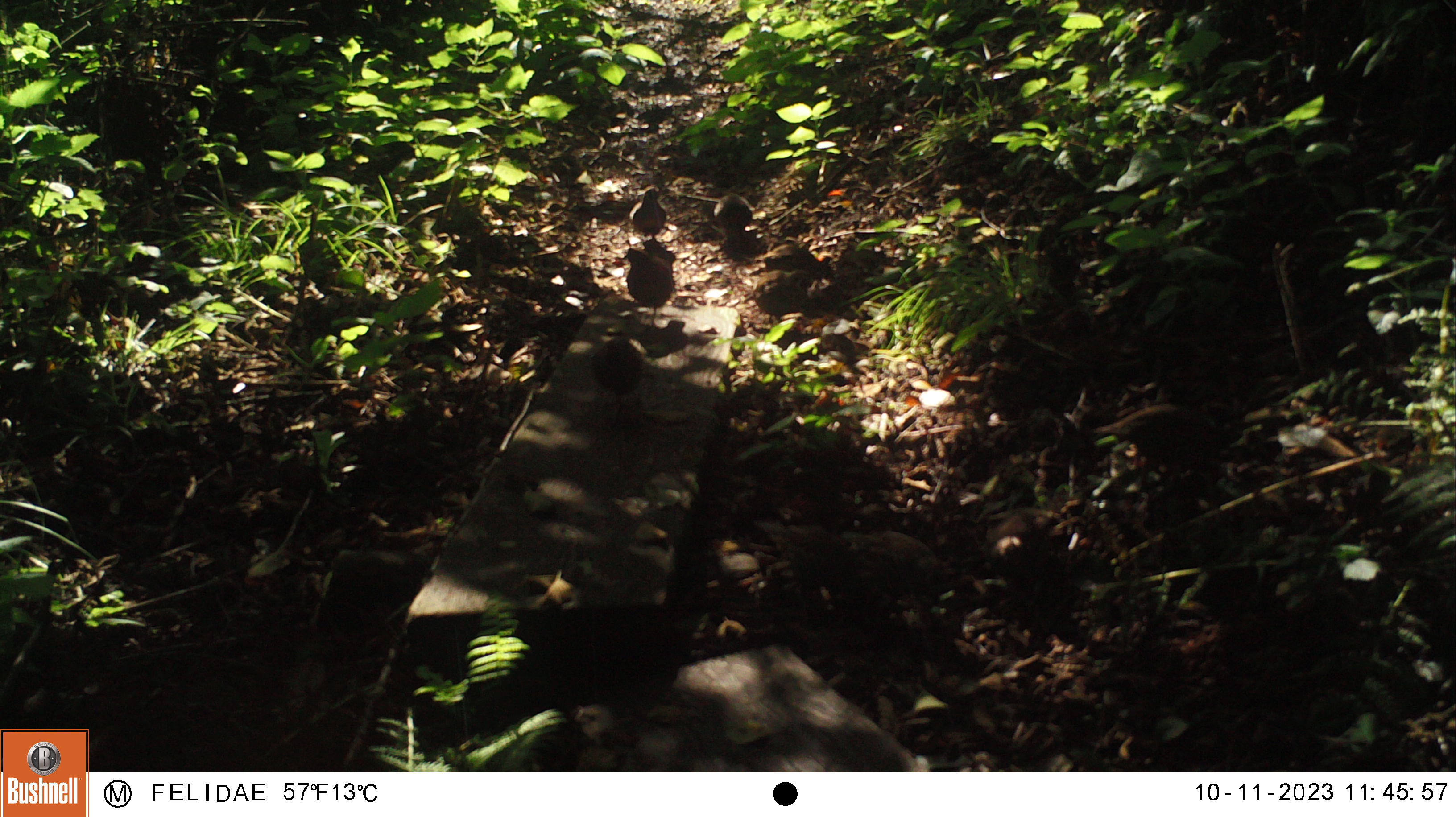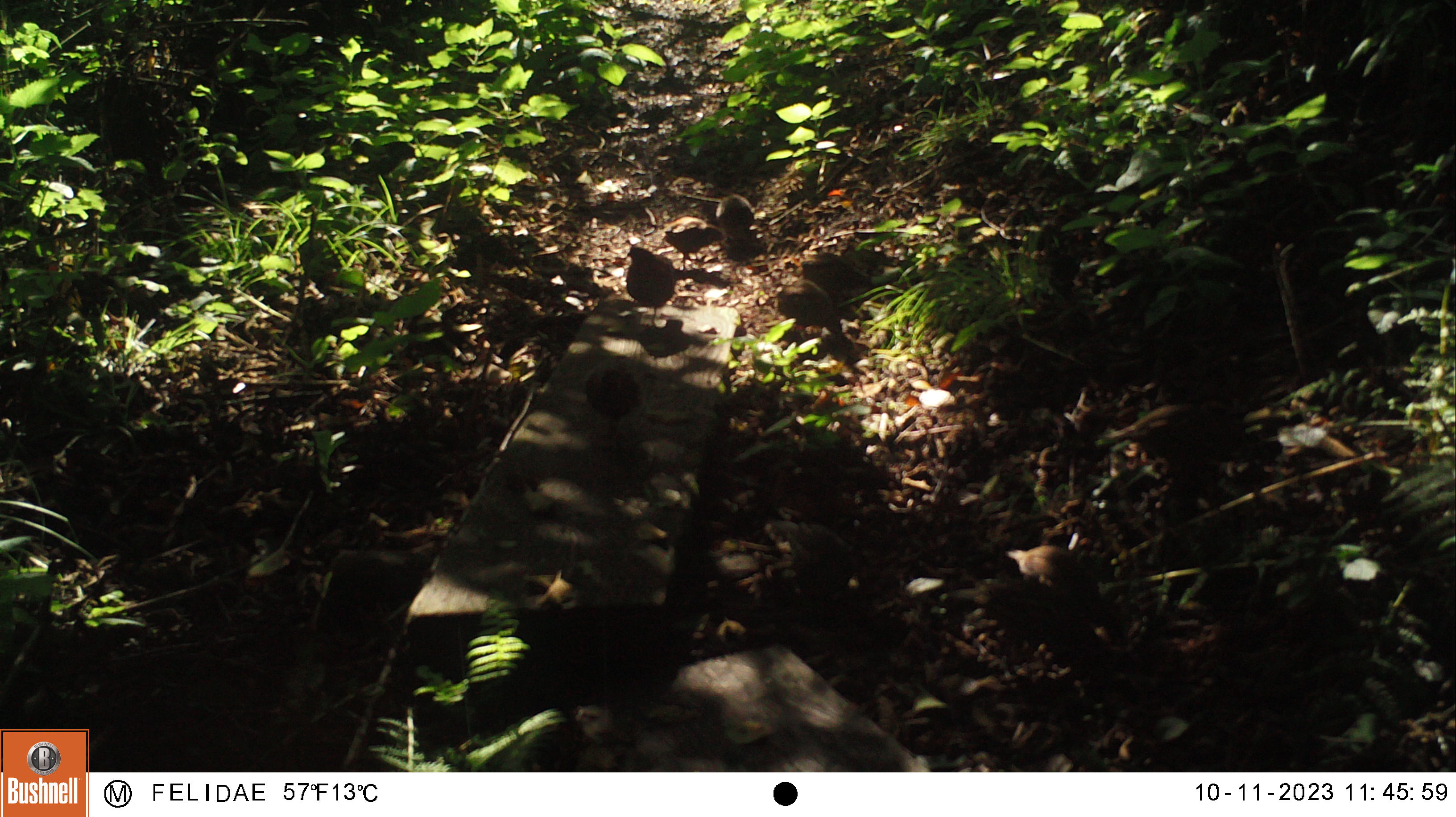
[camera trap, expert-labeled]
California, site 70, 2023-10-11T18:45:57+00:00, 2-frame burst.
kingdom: Animalia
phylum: Chordata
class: Aves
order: Galliformes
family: Odontophoridae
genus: Callipepla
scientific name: Callipepla californica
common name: california quail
California quail (Callipepla californica).